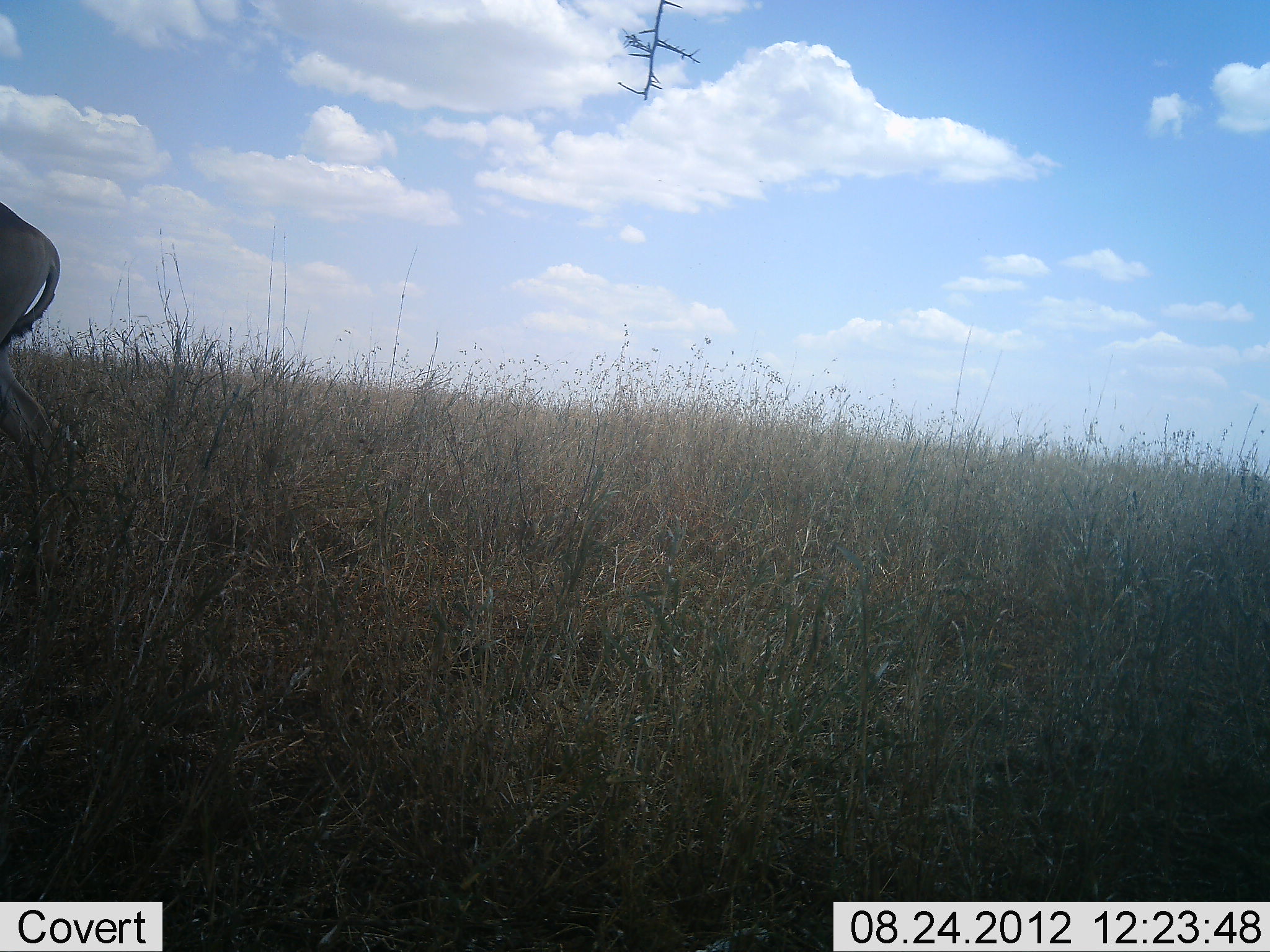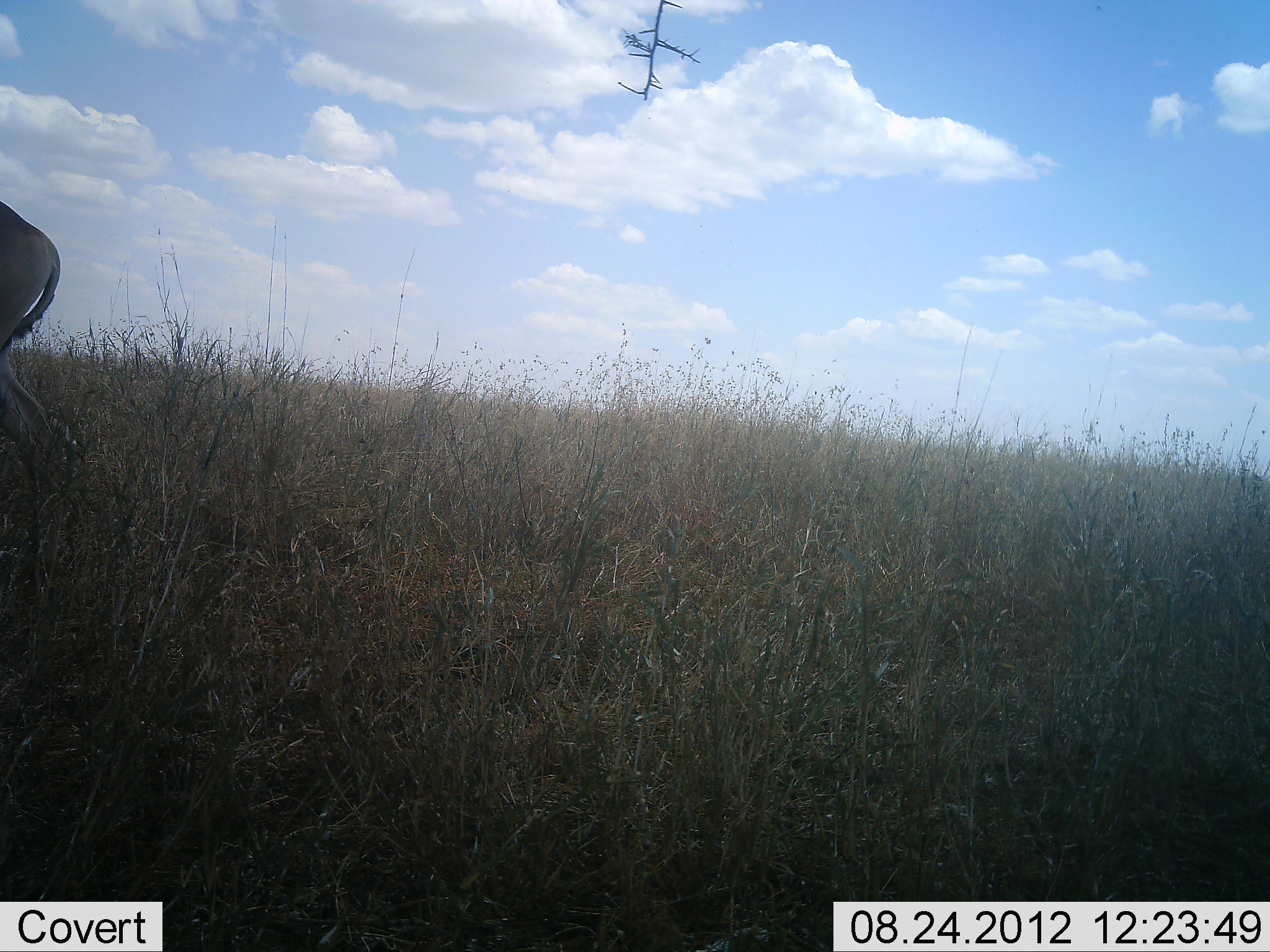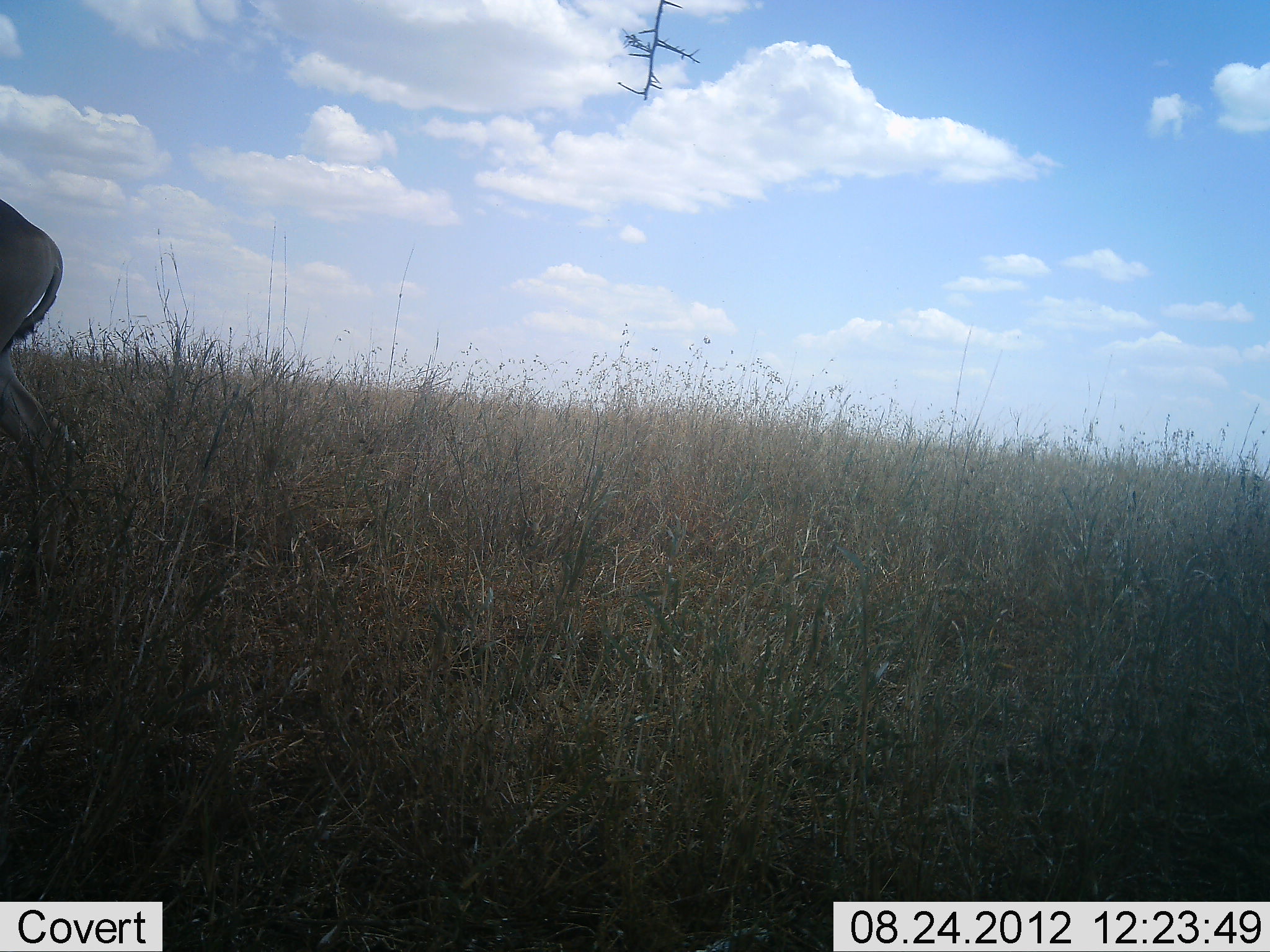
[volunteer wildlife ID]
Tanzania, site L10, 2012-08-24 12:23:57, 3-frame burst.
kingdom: Animalia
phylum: Chordata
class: Mammalia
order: Artiodactyla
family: Bovidae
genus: Alcelaphus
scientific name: Alcelaphus buselaphus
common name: hartebeest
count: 1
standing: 100%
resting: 0%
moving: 0%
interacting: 0%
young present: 0%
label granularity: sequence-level